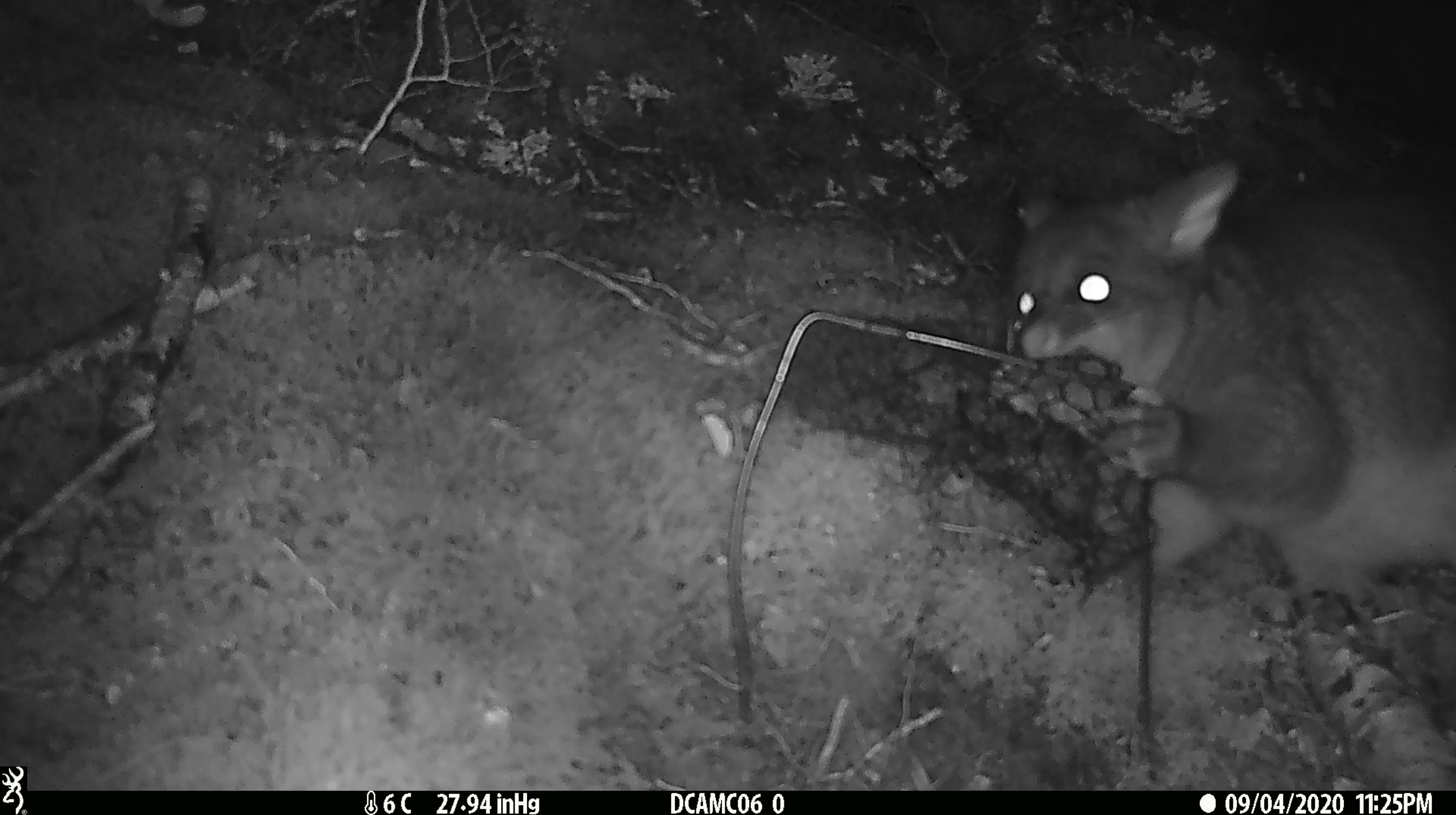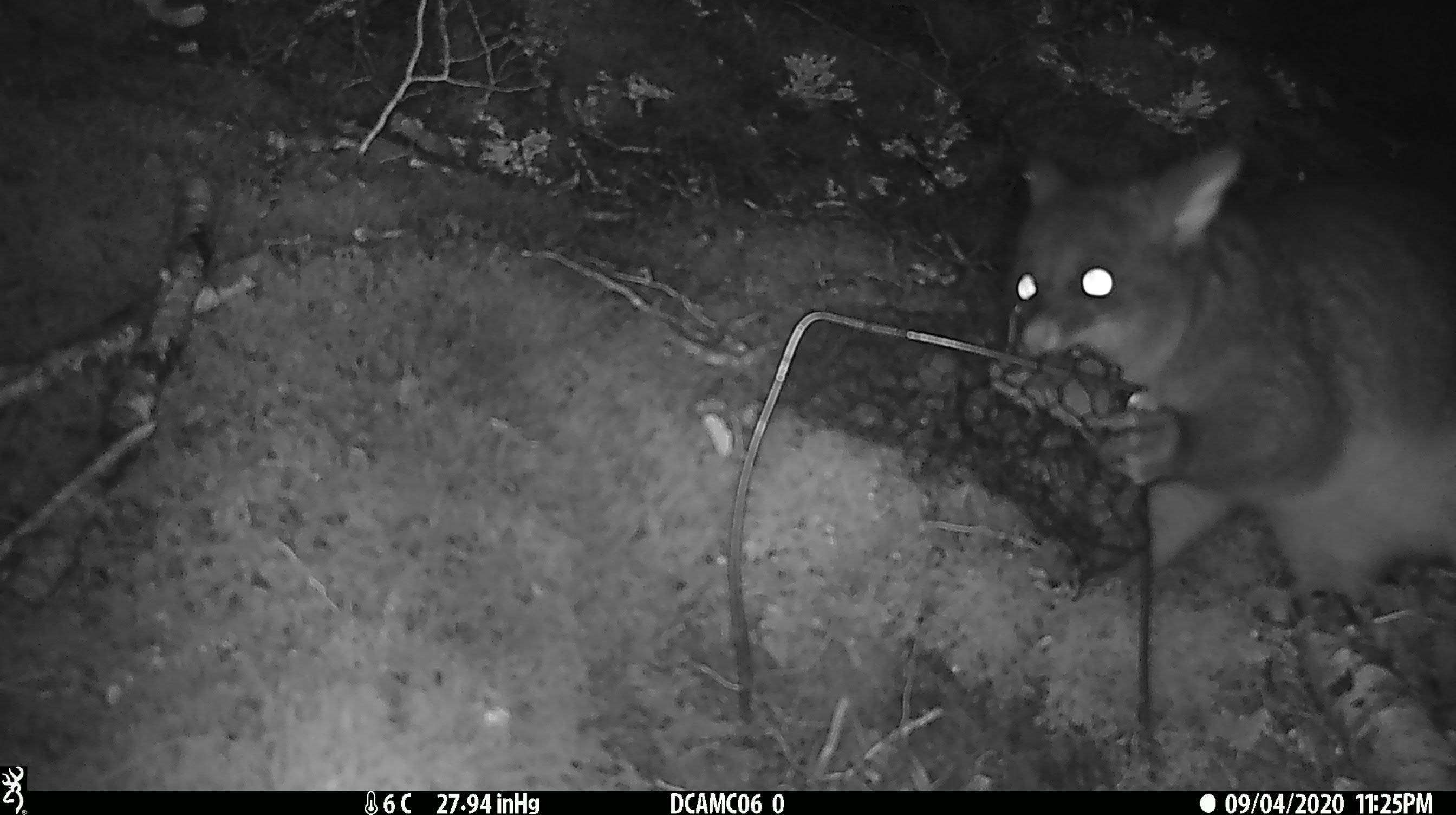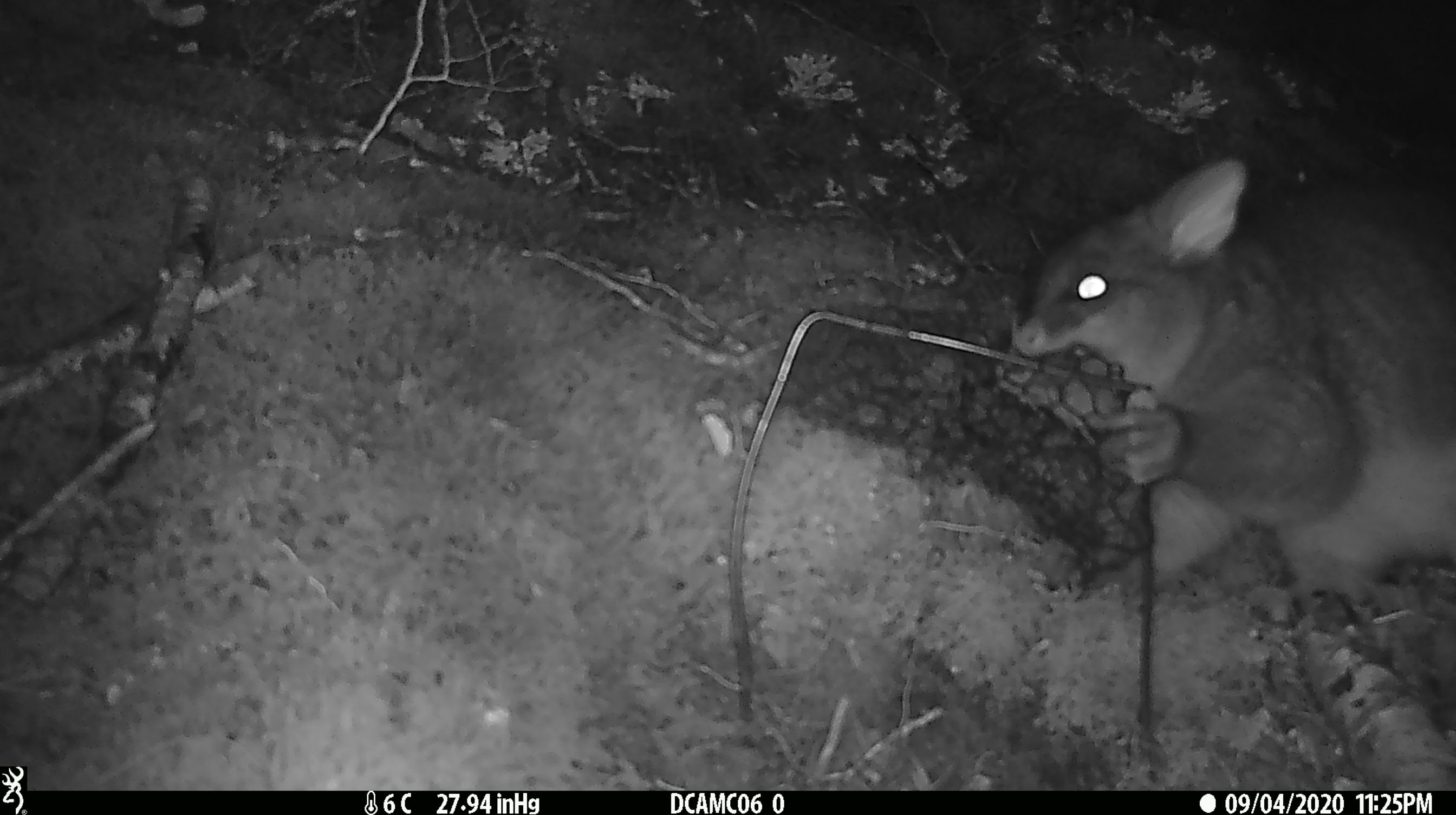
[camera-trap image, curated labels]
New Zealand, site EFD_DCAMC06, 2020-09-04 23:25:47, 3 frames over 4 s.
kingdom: Animalia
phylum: Chordata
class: Mammalia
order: Diprotodontia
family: Phalangeridae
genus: Trichosurus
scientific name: Trichosurus vulpecula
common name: common brushtail possum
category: possum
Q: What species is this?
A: Possum (common brushtail possum) (Trichosurus vulpecula).